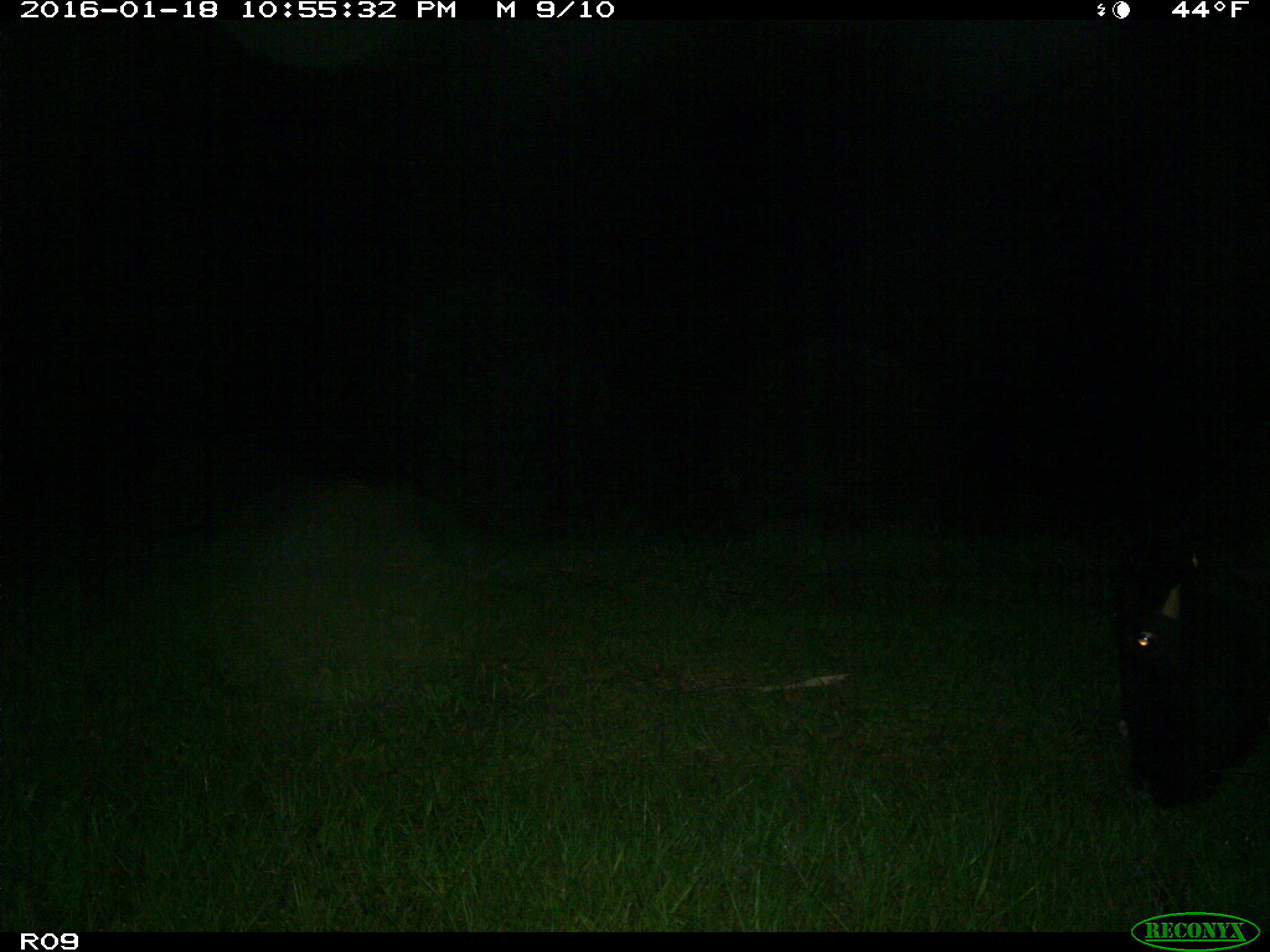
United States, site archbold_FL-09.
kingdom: Animalia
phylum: Chordata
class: Mammalia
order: Artiodactyla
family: Bovidae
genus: Bos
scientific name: Bos taurus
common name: domestic cow